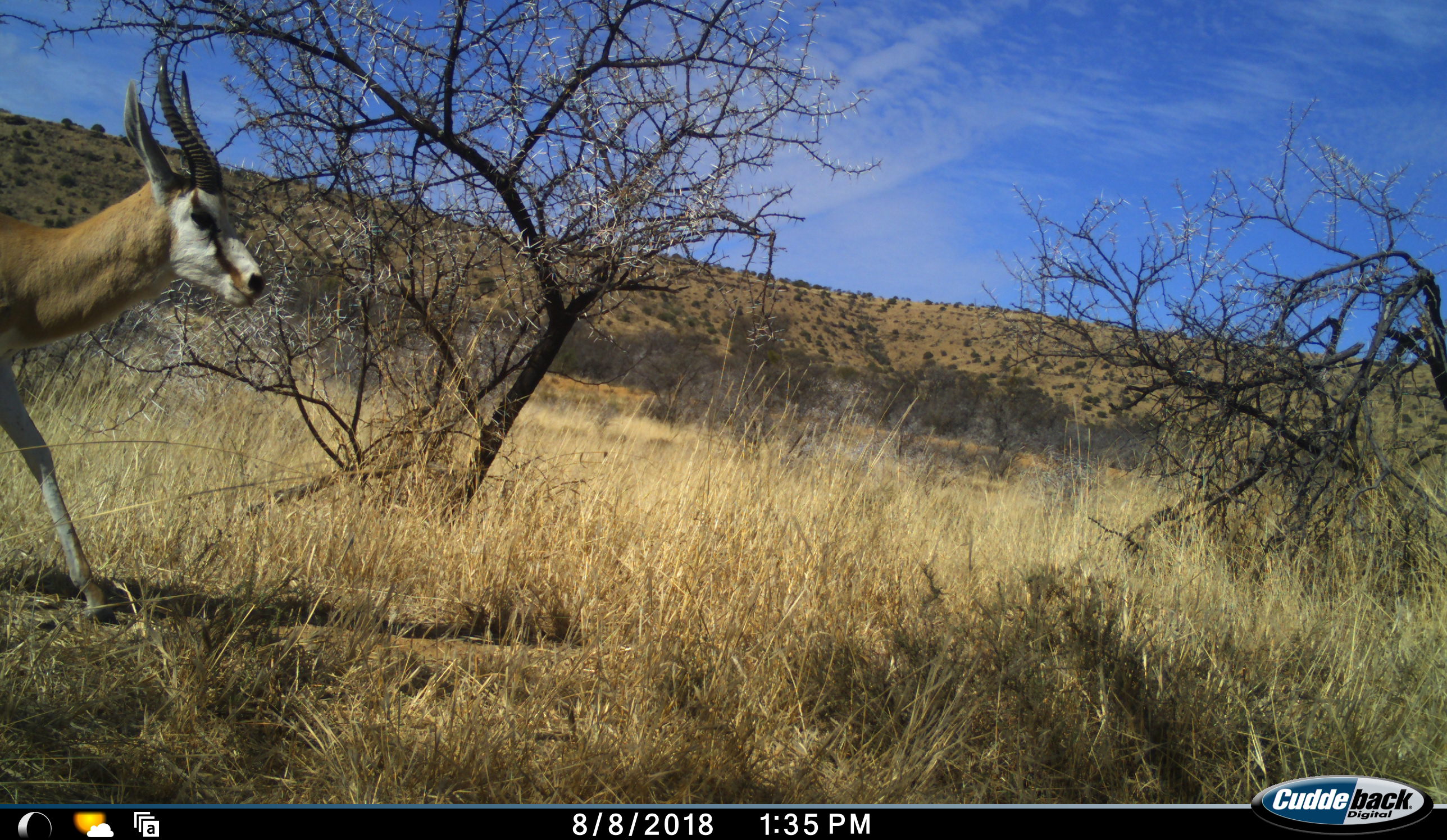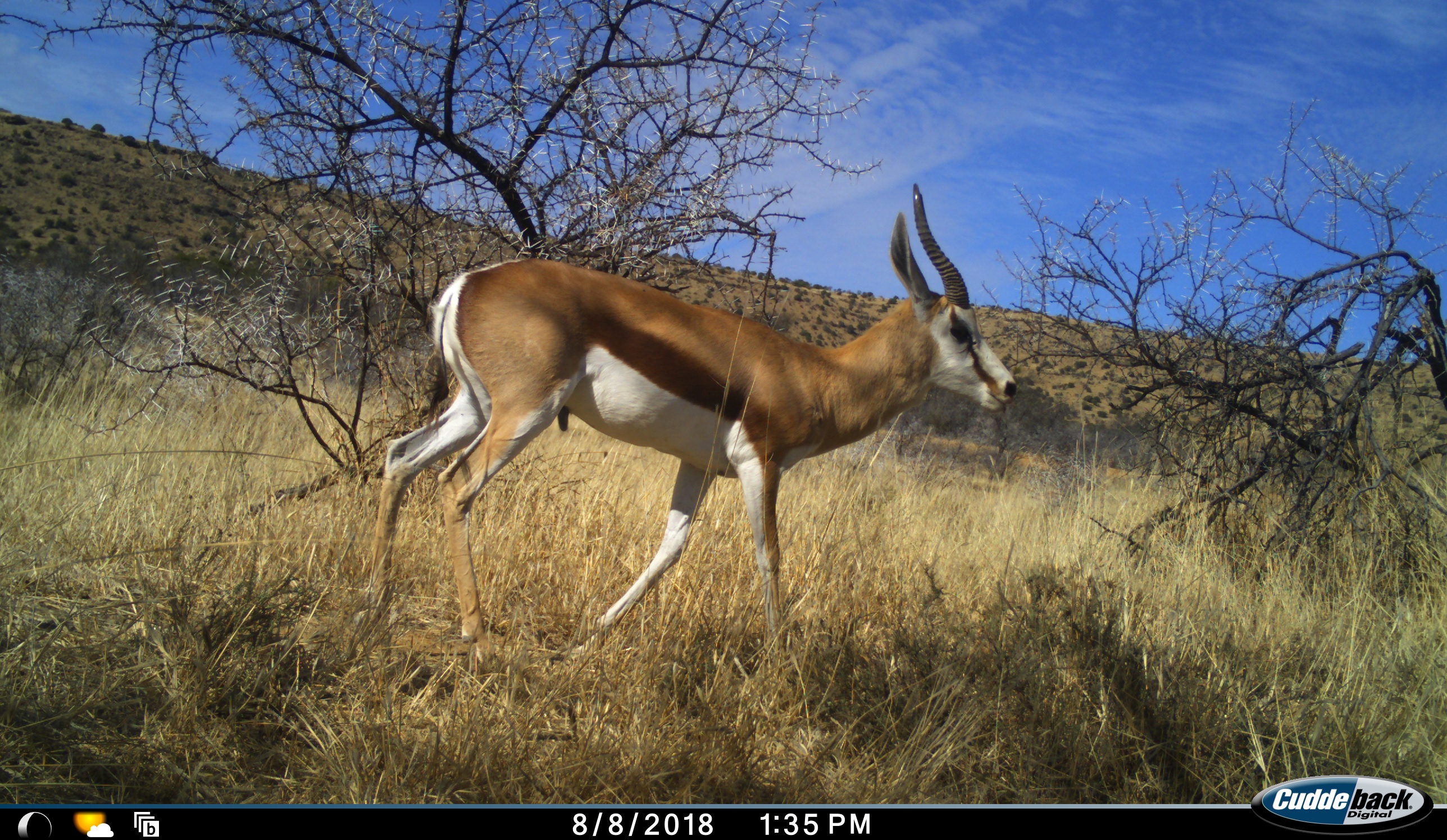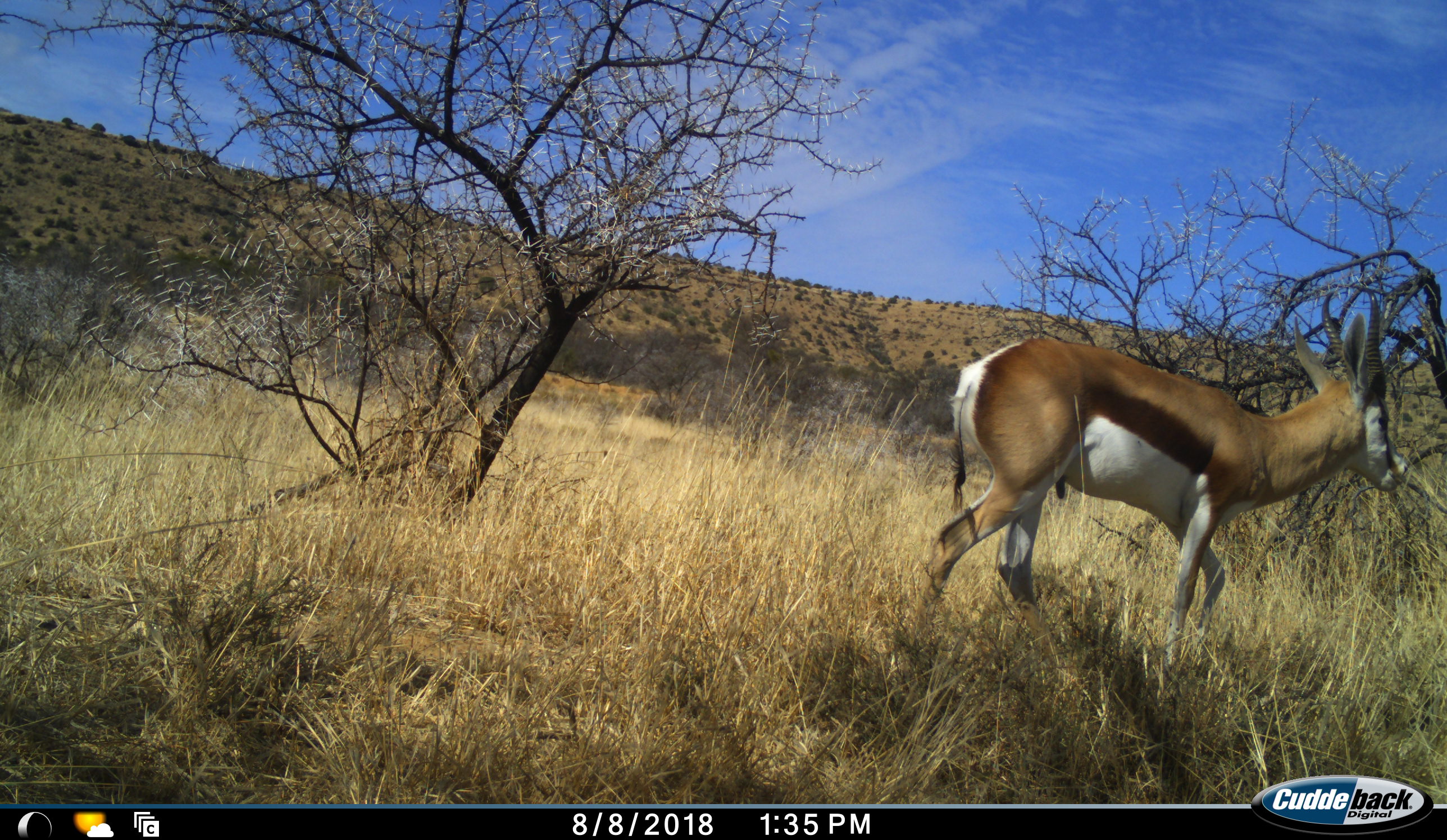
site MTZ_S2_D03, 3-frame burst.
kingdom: Animalia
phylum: Chordata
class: Mammalia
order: Artiodactyla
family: Bovidae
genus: Antidorcas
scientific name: Antidorcas marsupialis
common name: springbok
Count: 1.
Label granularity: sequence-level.